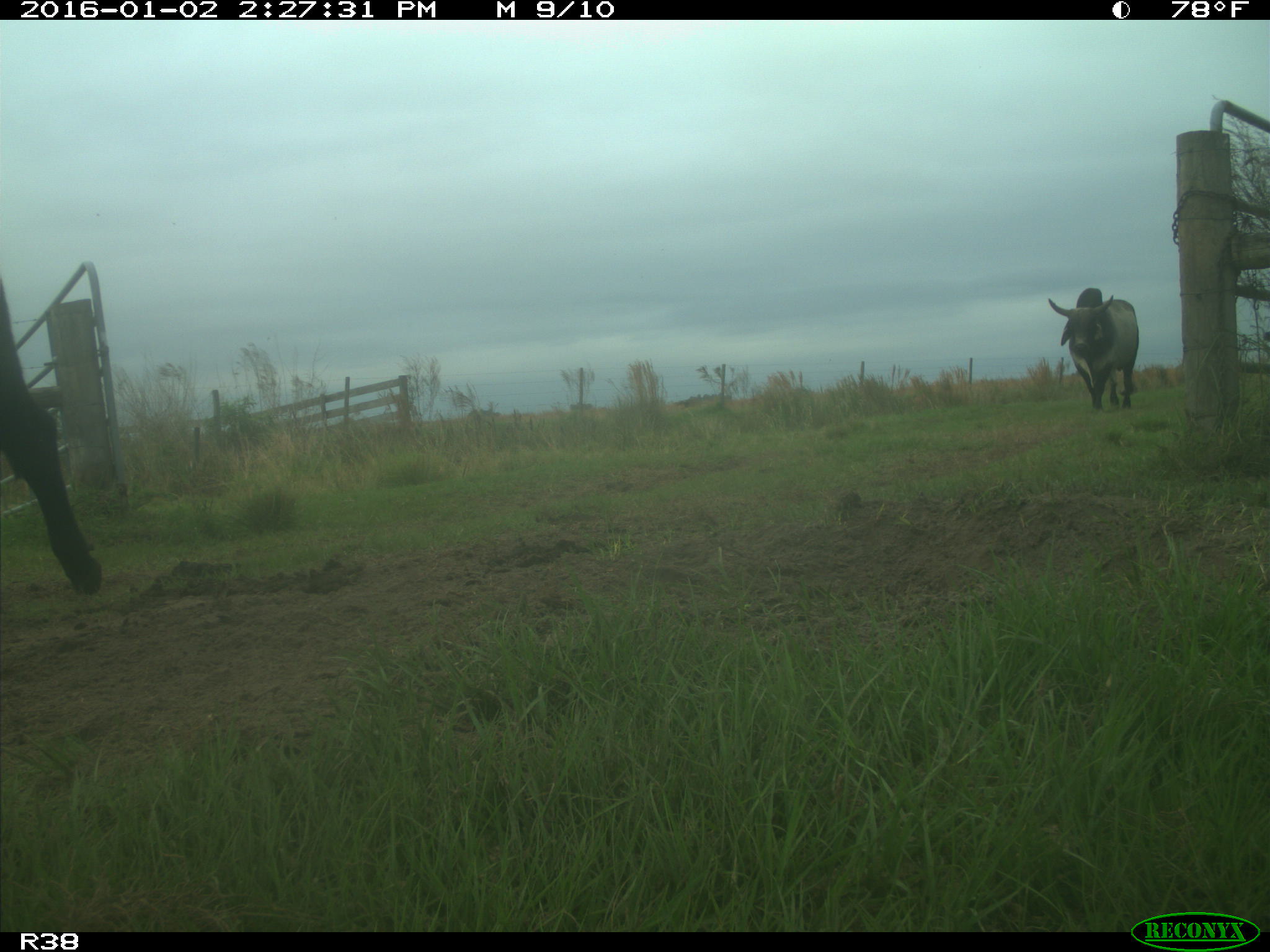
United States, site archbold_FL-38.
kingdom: Animalia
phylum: Chordata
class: Mammalia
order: Artiodactyla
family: Bovidae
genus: Bos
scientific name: Bos taurus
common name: domestic cow